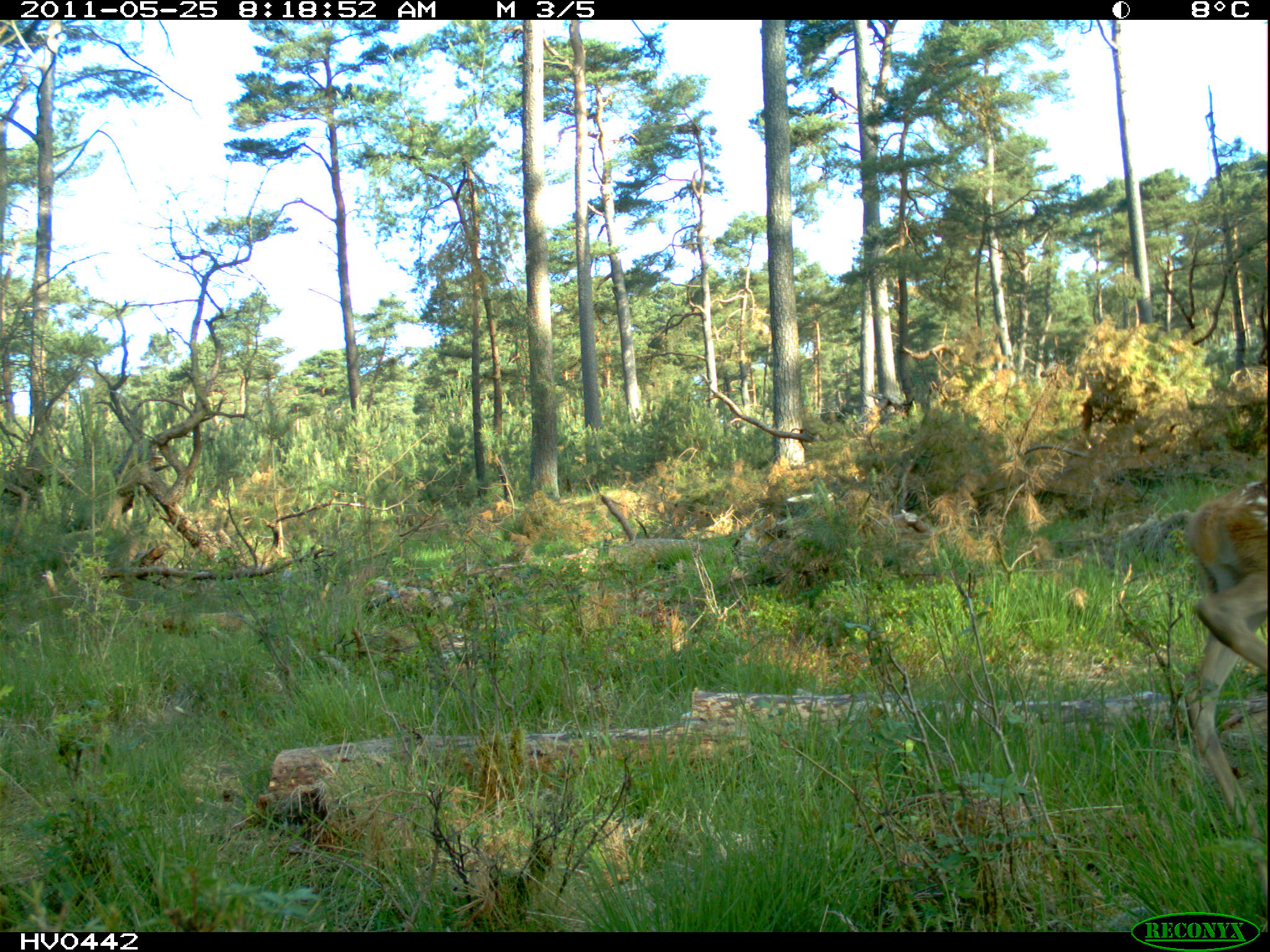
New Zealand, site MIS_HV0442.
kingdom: Animalia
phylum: Chordata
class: Mammalia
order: Artiodactyla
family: Cervidae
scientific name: Cervidae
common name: deer